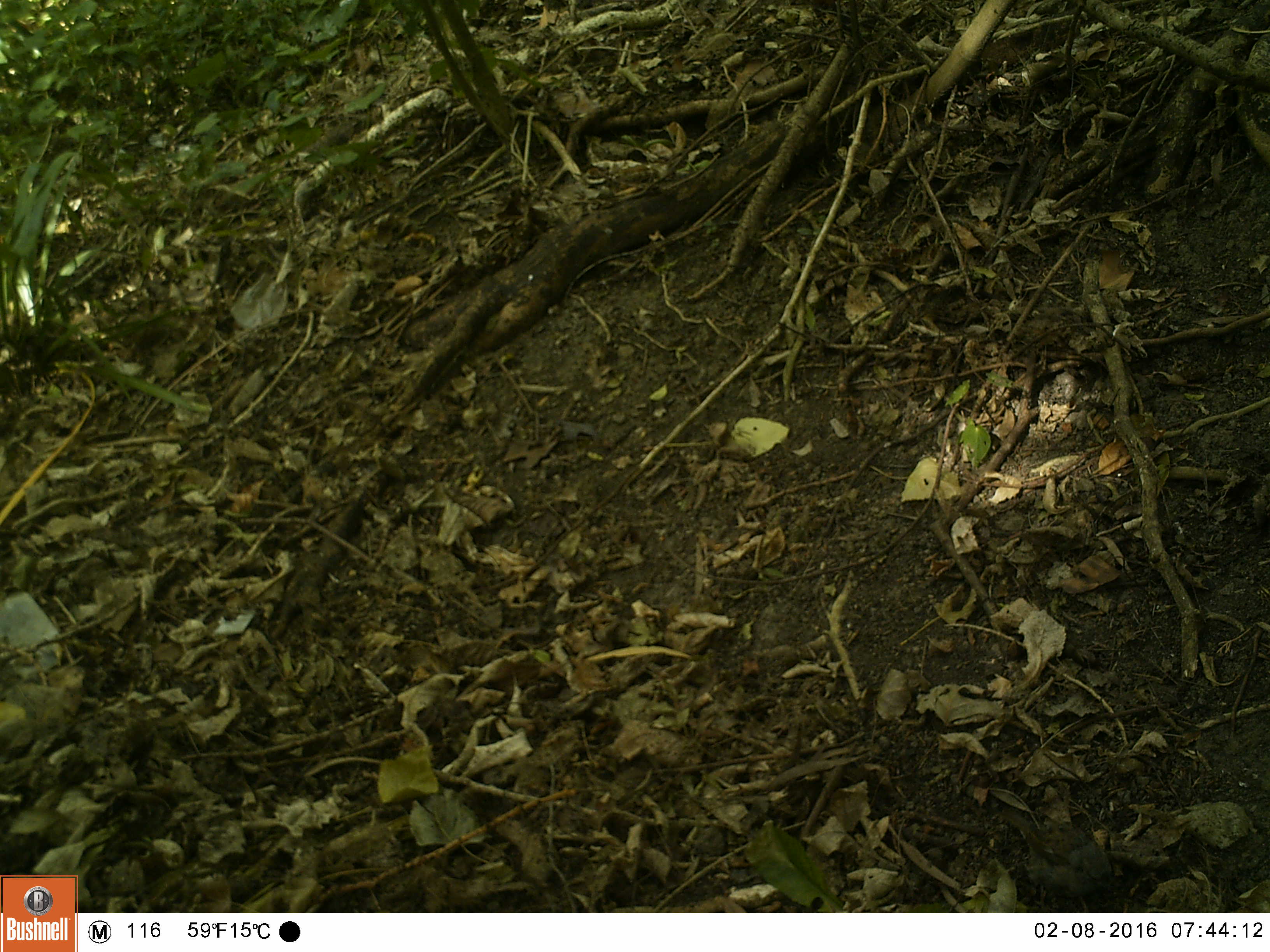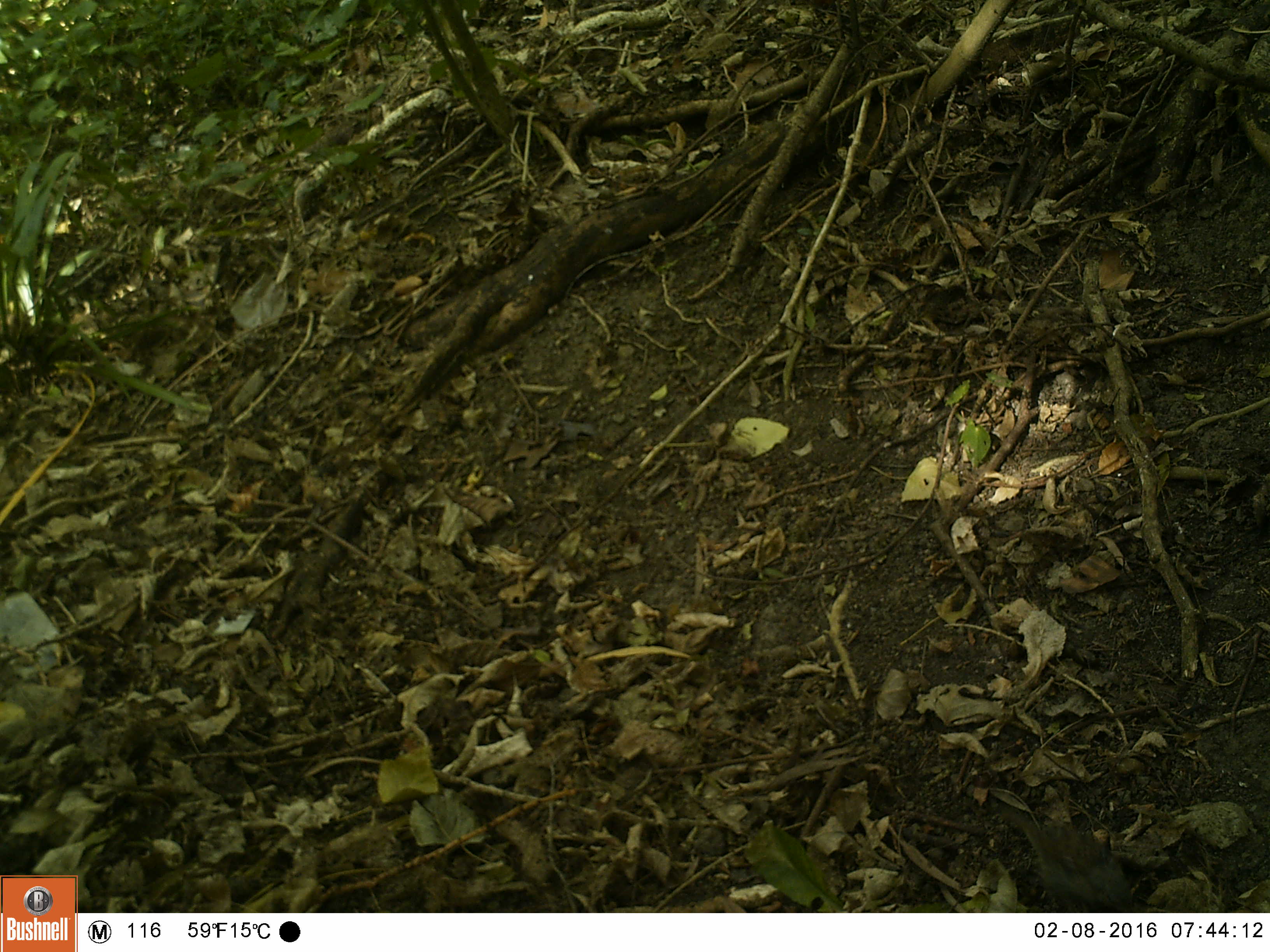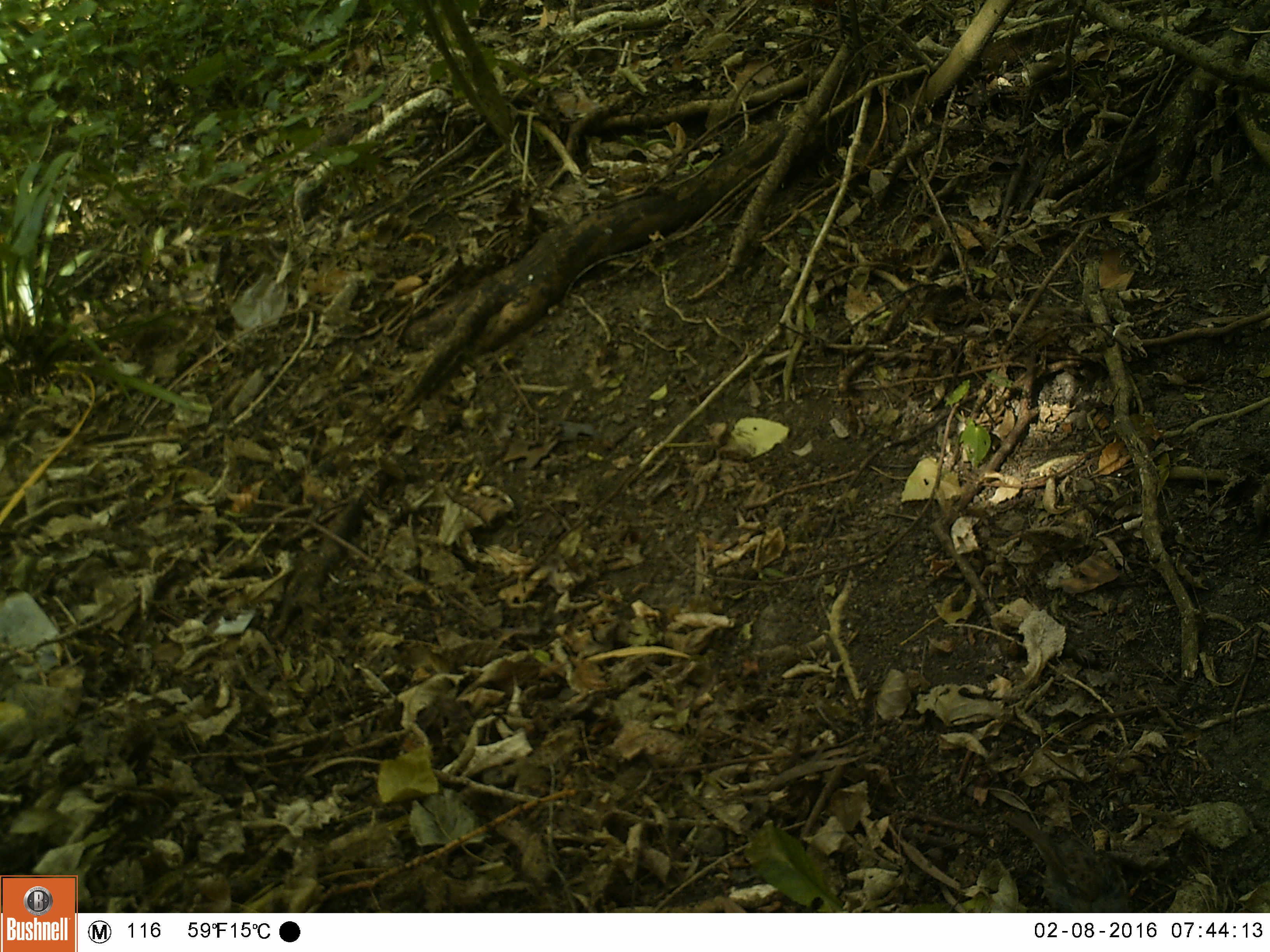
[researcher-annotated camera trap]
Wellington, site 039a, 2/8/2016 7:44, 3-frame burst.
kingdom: Animalia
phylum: Chordata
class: Aves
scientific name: Aves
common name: bird